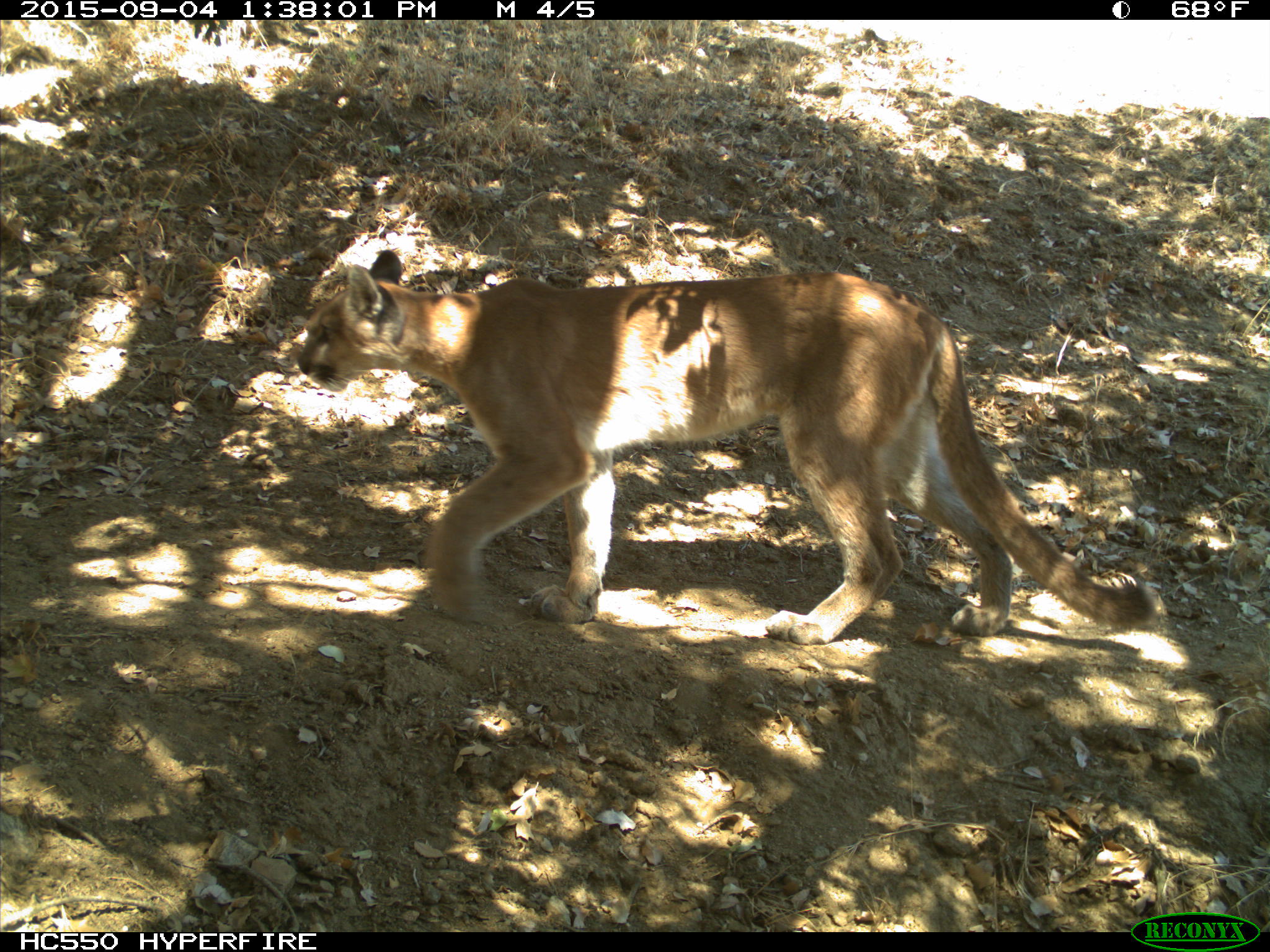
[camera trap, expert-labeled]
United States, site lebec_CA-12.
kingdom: Animalia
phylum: Chordata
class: Mammalia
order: Carnivora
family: Felidae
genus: Puma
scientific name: Puma concolor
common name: mountain lion